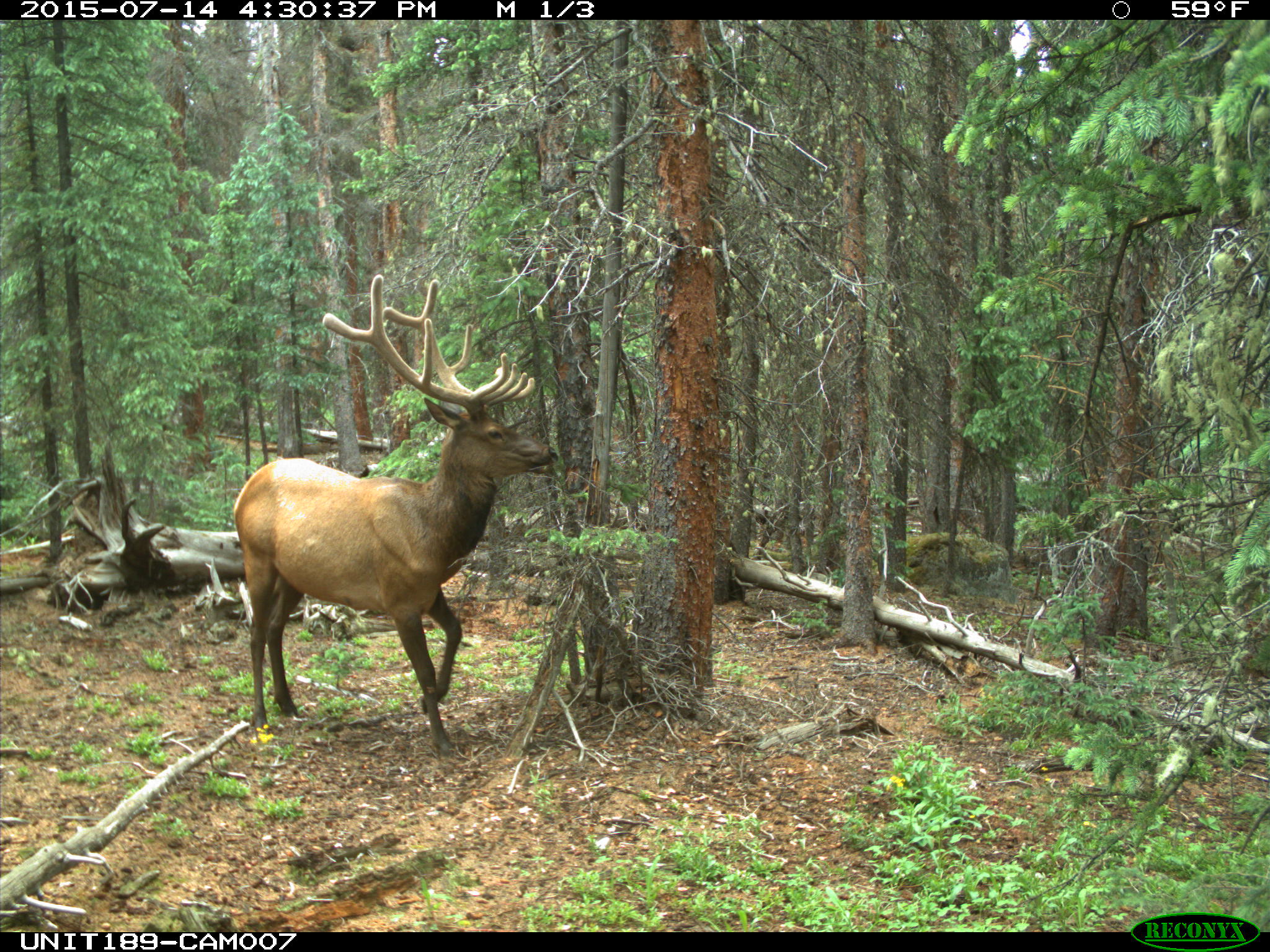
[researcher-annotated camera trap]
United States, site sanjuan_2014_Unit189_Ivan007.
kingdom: Animalia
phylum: Chordata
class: Mammalia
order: Artiodactyla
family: Cervidae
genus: Cervus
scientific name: Cervus elaphus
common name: red deer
Cervus elaphus (red deer).